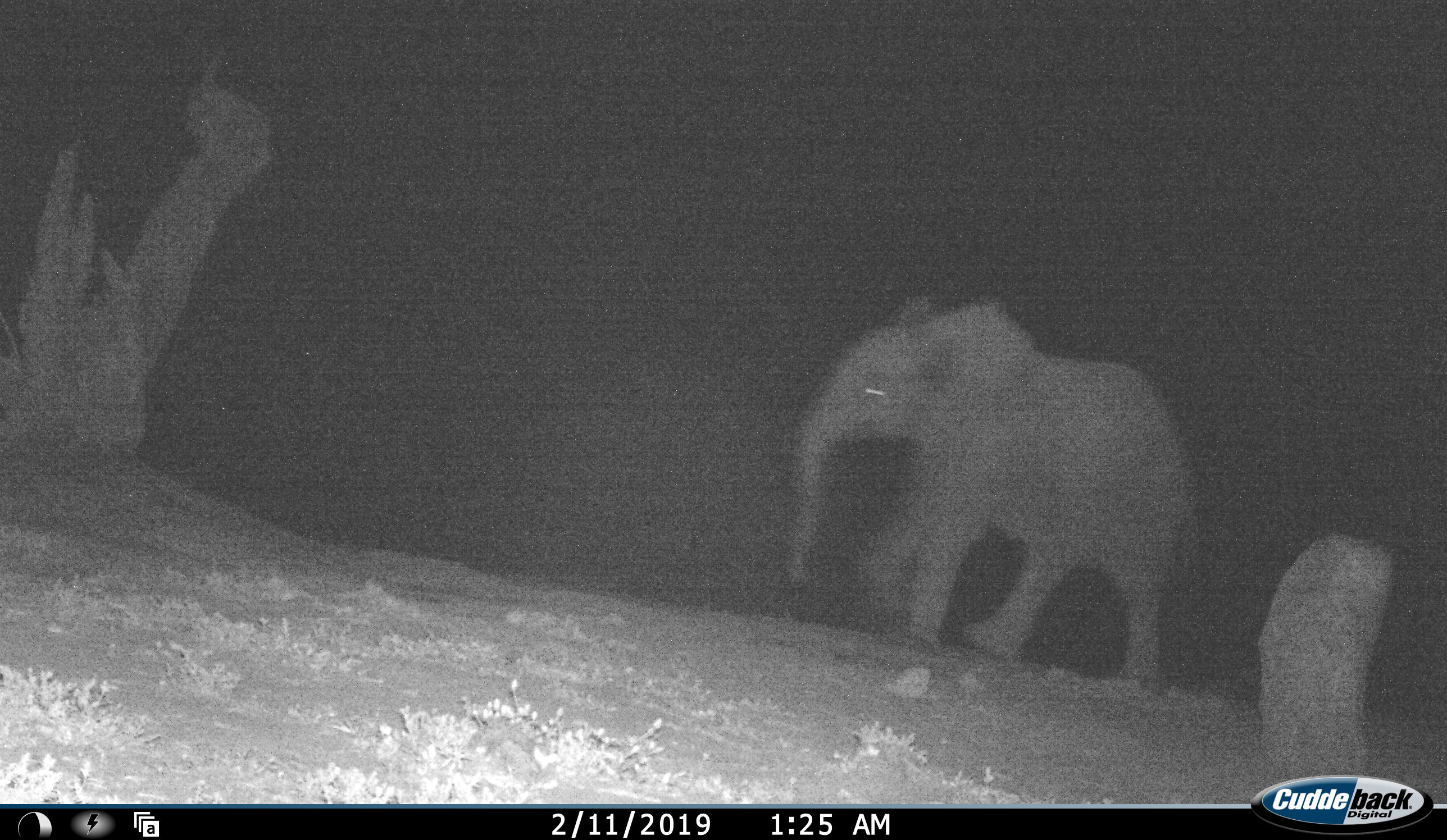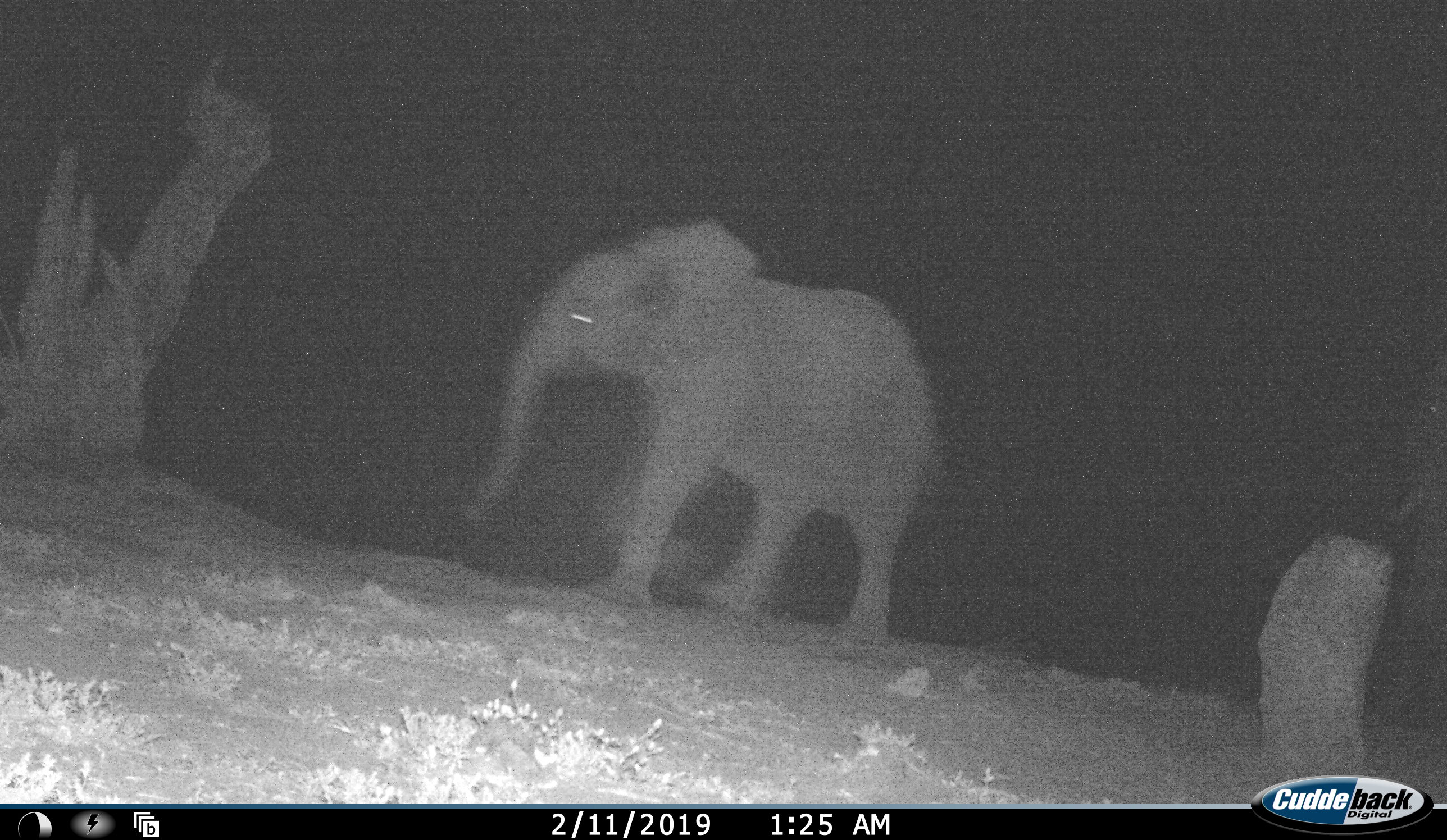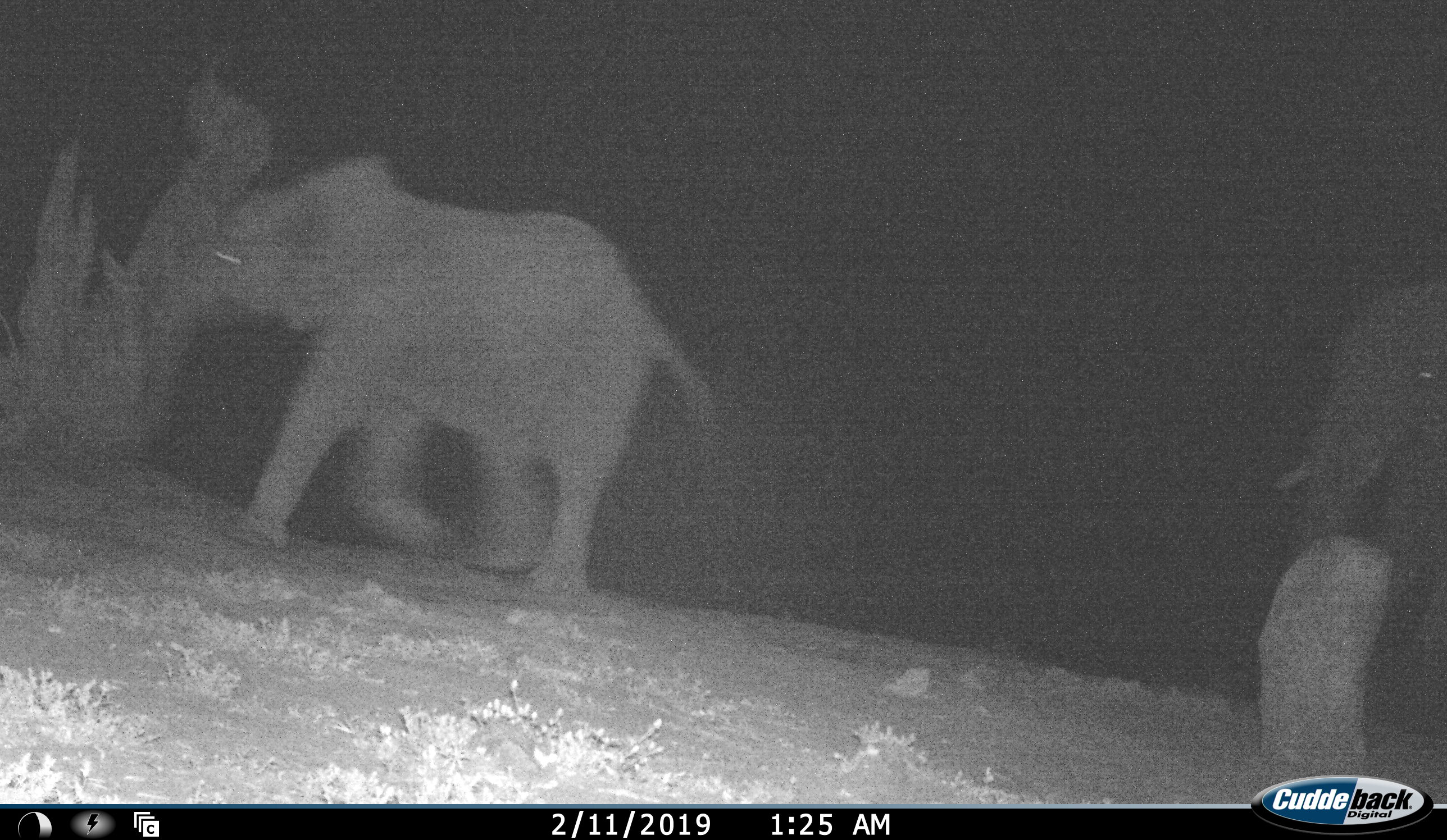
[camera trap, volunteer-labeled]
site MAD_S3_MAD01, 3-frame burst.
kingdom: Animalia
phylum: Chordata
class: Mammalia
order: Proboscidea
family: Elephantidae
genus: Loxodonta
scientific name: Loxodonta africana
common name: african bush elephant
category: elephant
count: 2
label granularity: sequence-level